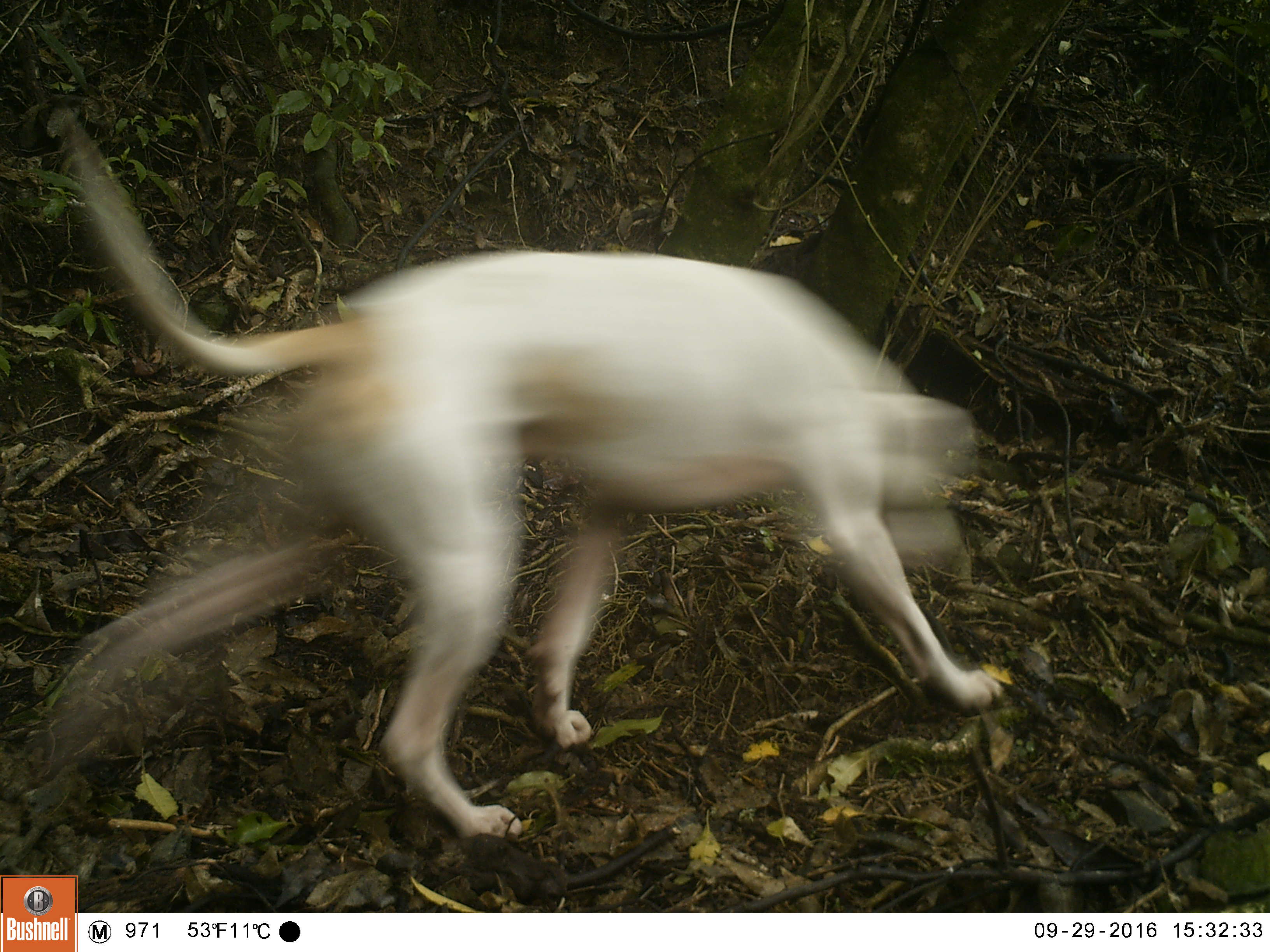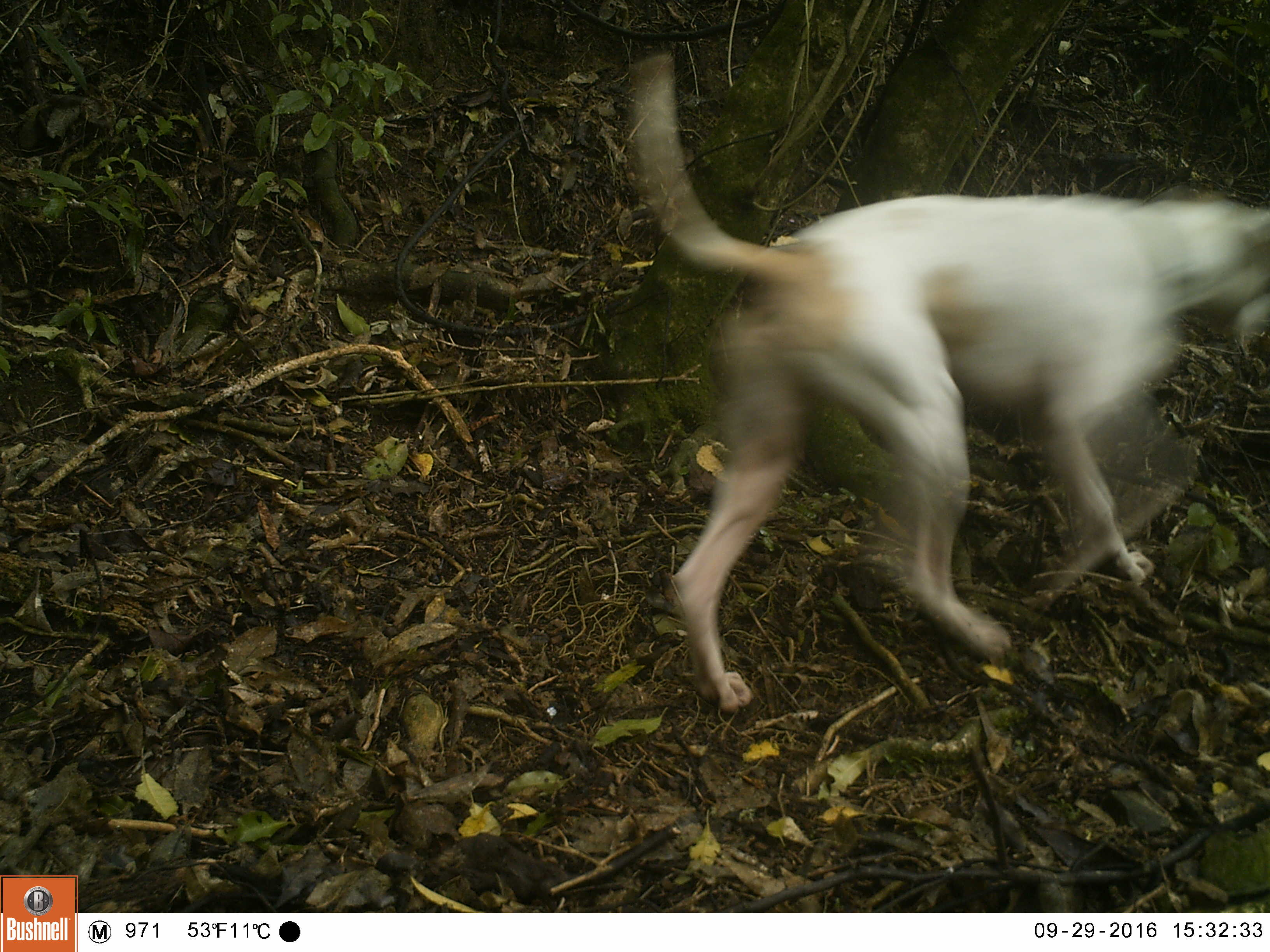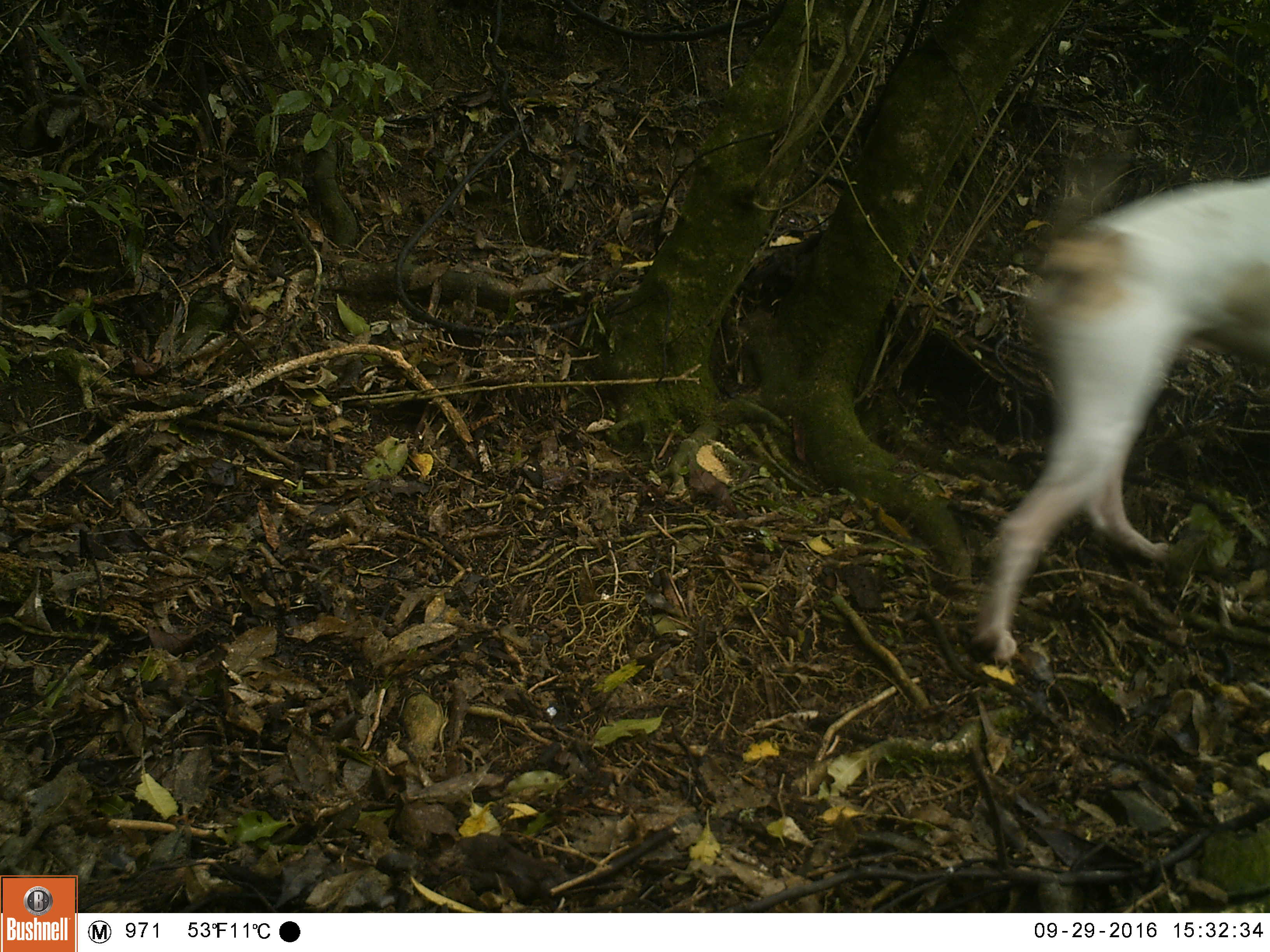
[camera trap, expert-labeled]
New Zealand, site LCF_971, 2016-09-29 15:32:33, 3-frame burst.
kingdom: Animalia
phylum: Chordata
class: Mammalia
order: Carnivora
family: Canidae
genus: Canis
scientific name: Canis familiaris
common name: domestic dog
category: dog